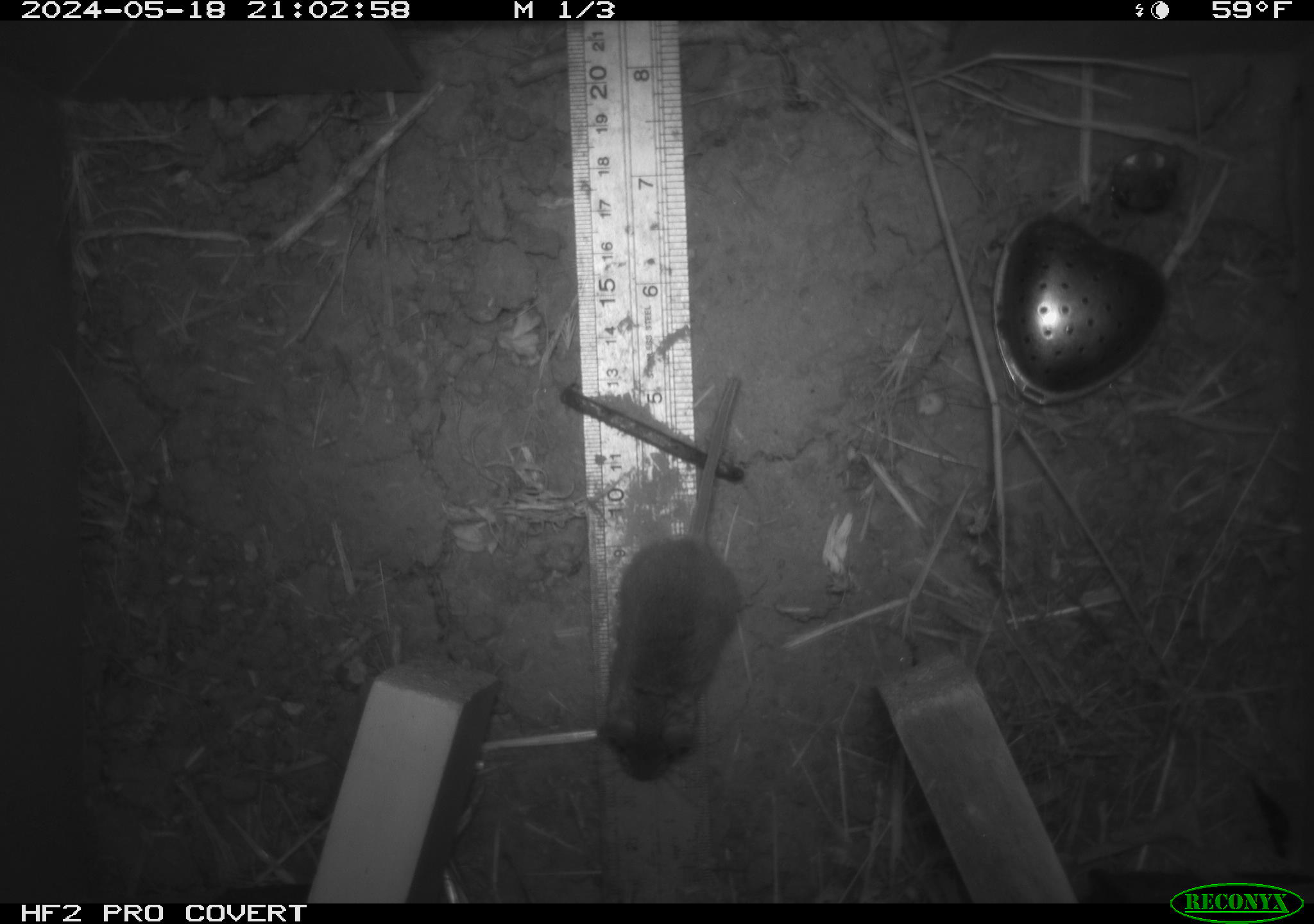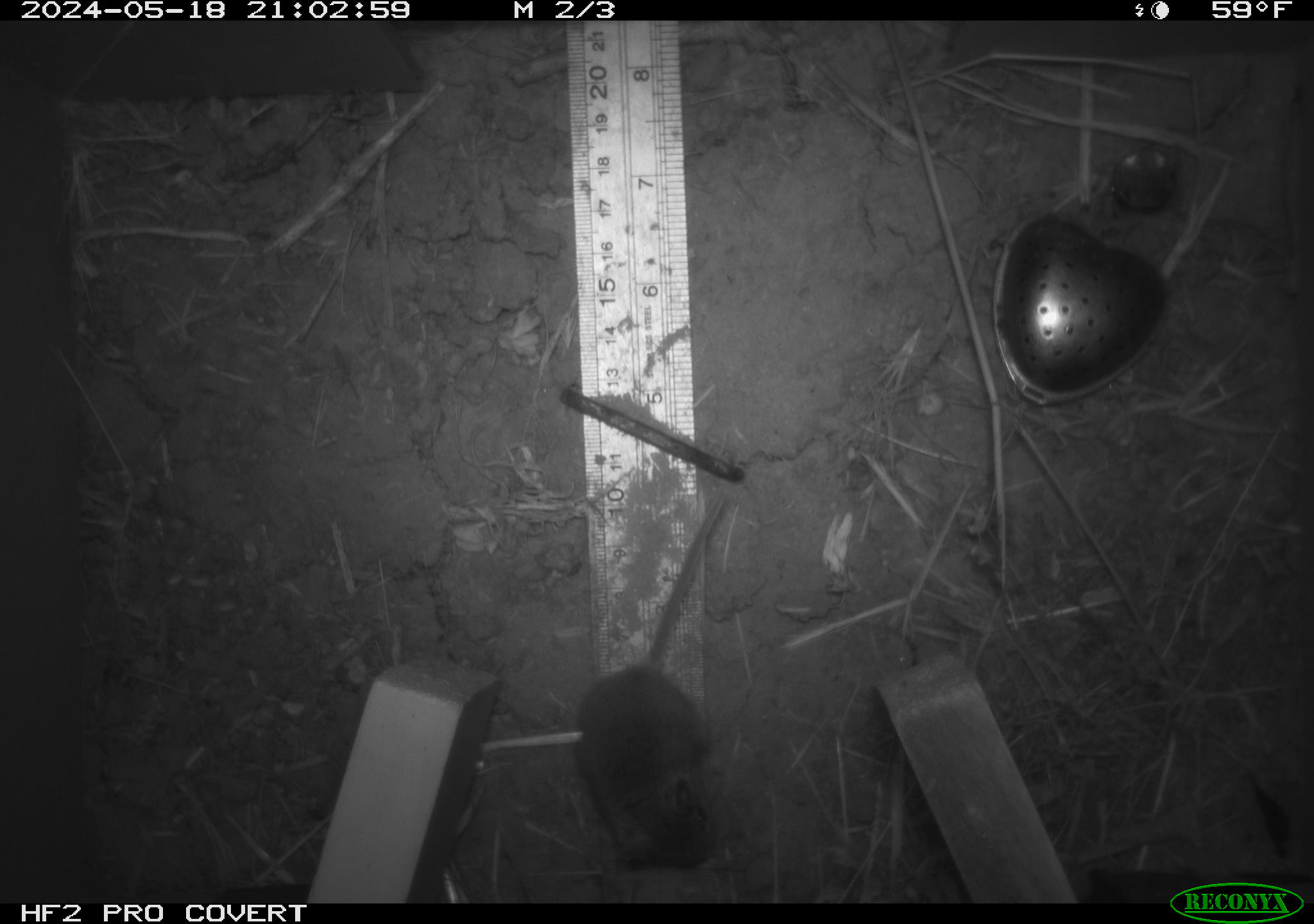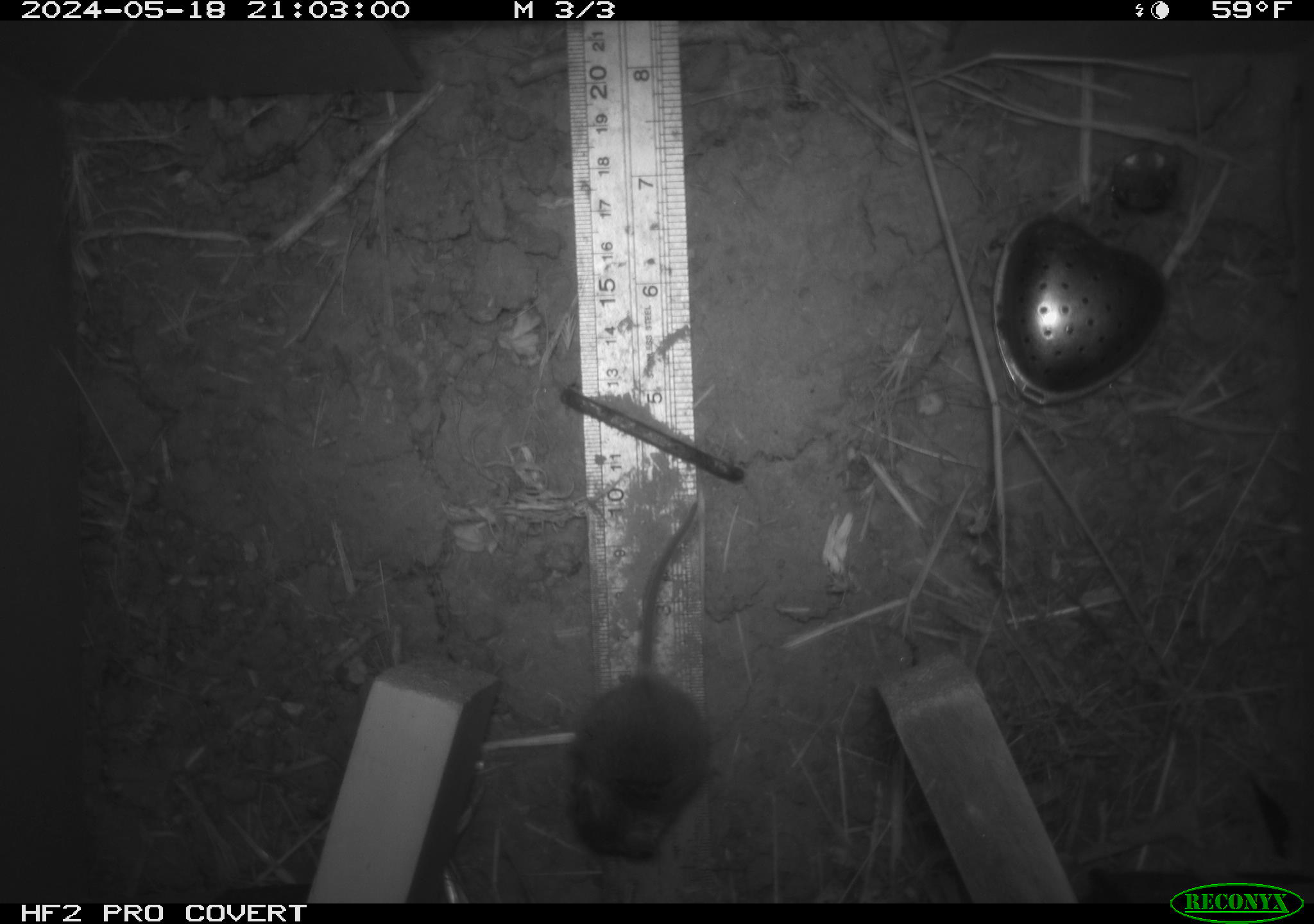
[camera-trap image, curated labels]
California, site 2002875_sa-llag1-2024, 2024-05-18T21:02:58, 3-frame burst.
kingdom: Animalia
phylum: Chordata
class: Mammalia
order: Rodentia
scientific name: Rodentia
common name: mouse species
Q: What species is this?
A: Mouse species (Rodentia).